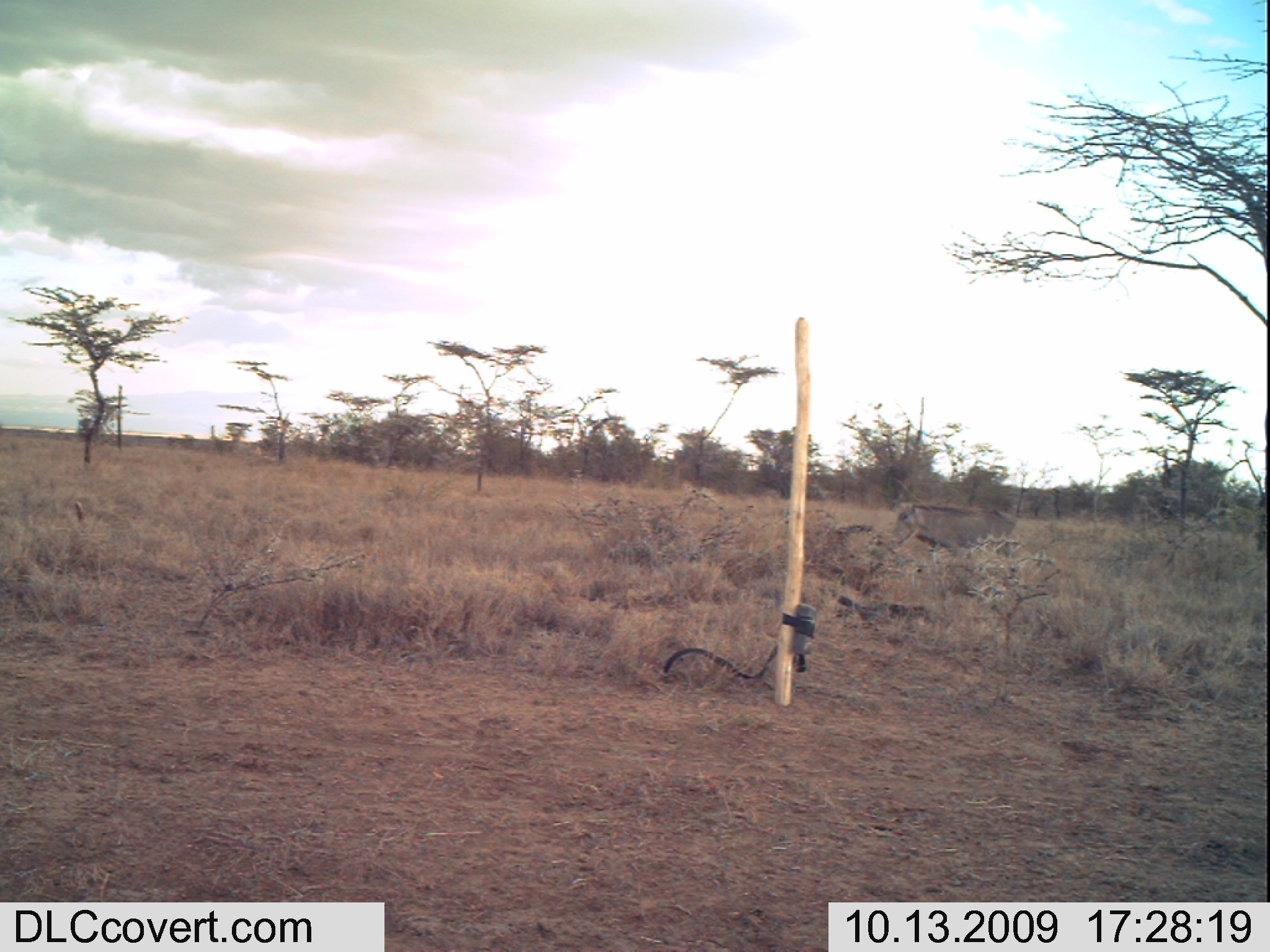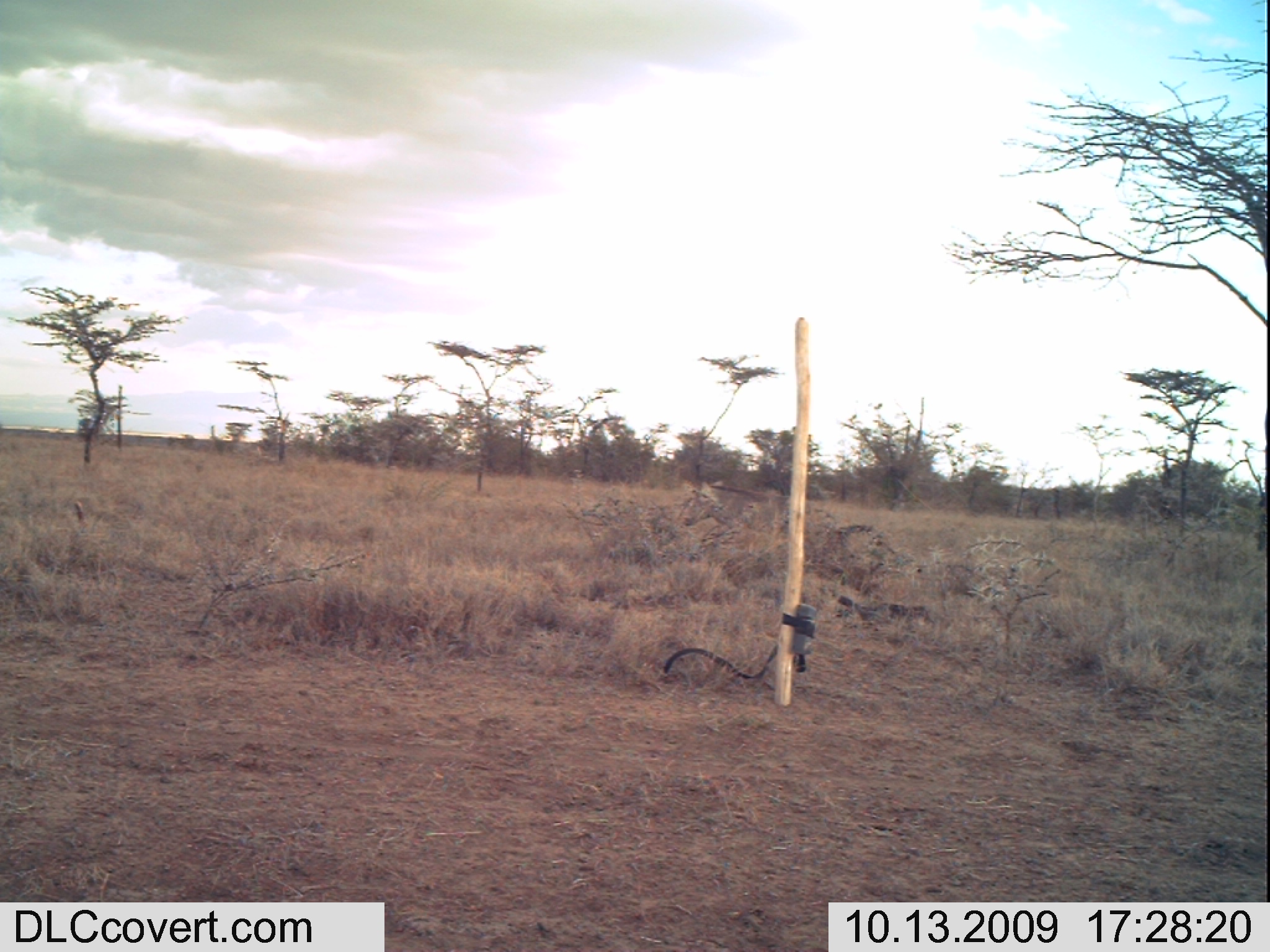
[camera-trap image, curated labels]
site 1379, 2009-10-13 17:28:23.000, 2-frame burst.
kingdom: Animalia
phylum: Chordata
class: Mammalia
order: Artiodactyla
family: Suidae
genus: Phacochoerus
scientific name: Phacochoerus africanus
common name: common warthog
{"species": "Phacochoerus africanus (common warthog)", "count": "1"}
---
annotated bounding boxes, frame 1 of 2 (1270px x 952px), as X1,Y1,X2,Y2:
phacochoerus africanus: 887,499,1021,568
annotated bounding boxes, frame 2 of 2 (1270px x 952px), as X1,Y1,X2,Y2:
phacochoerus africanus: 681,477,814,548